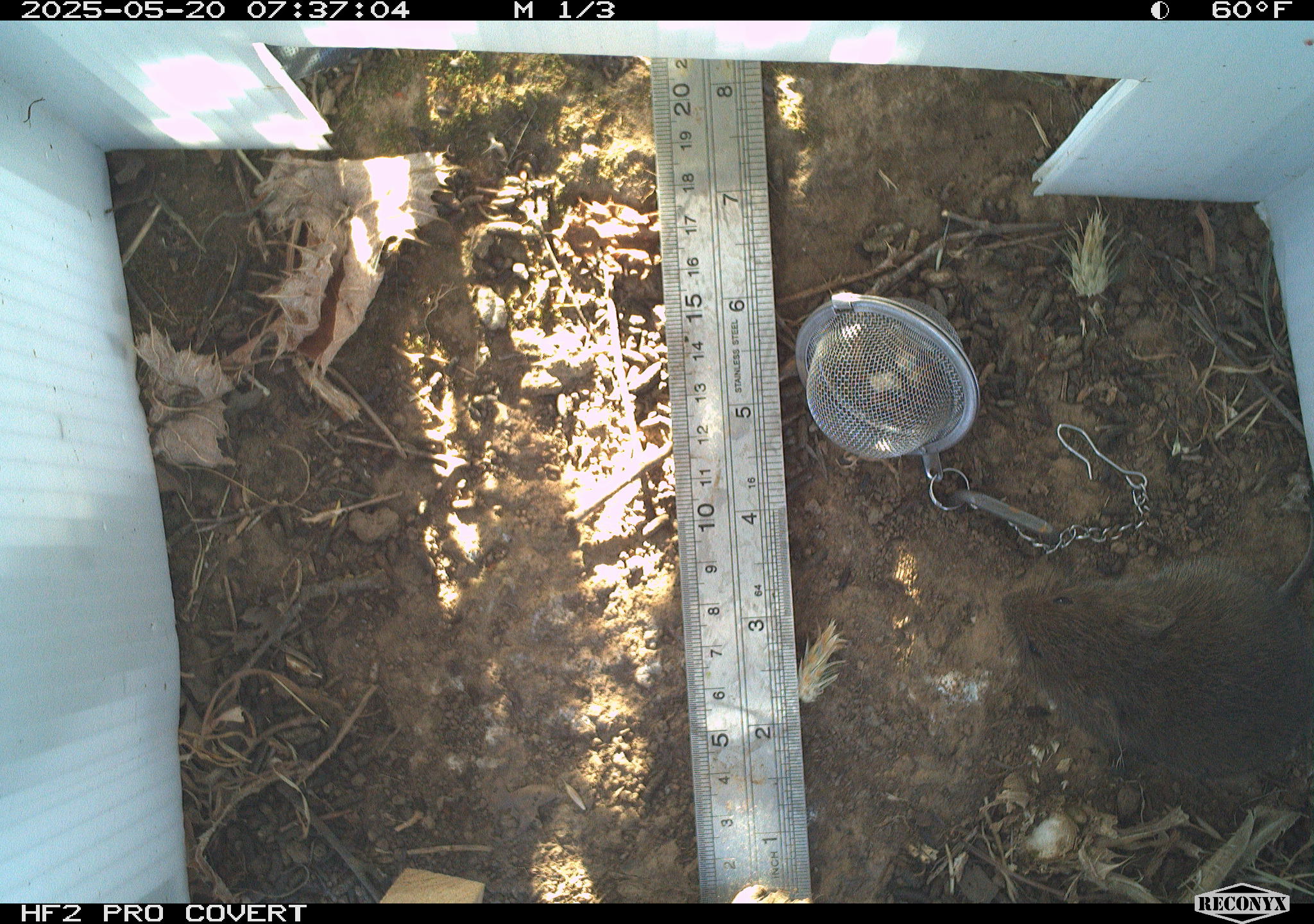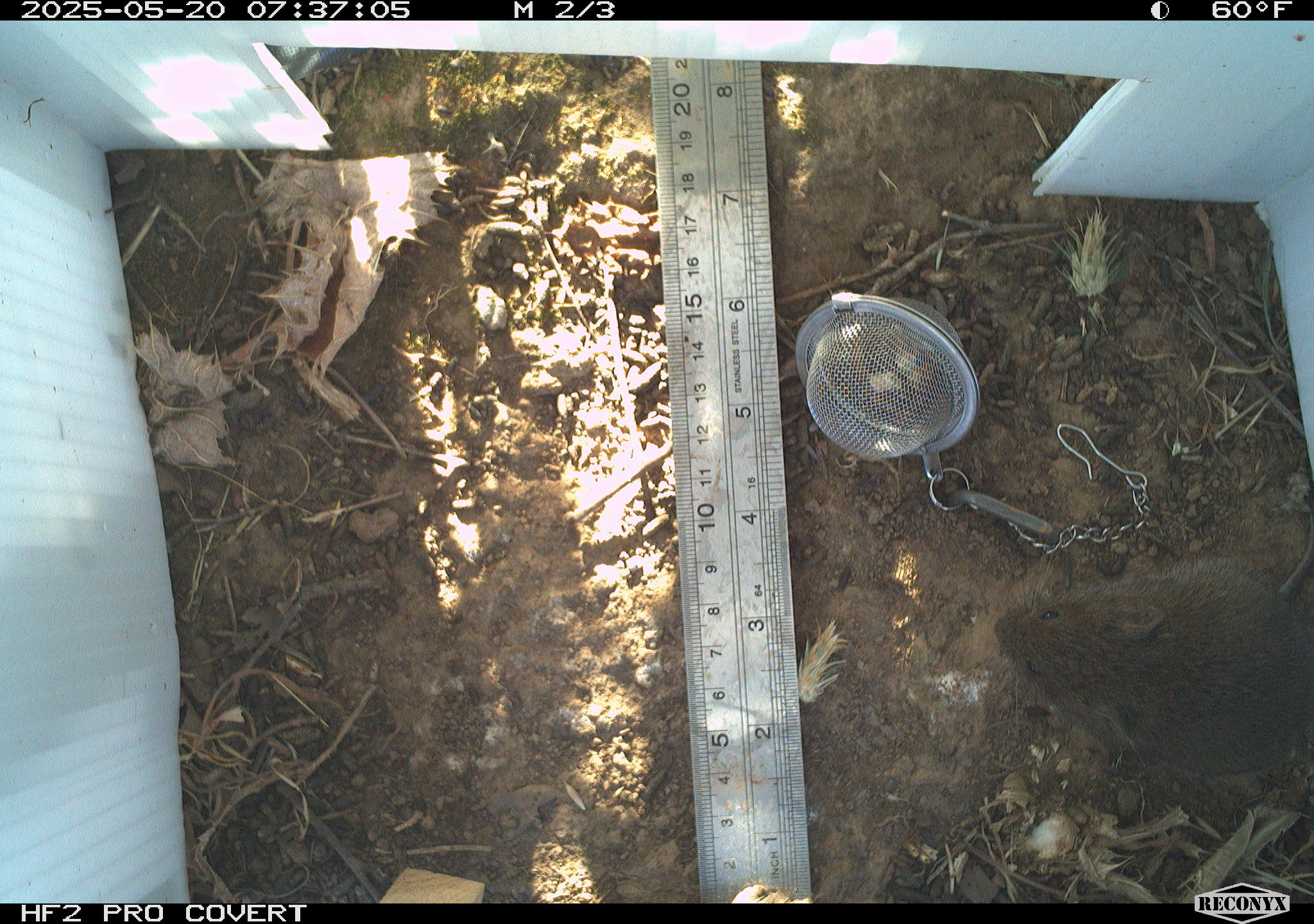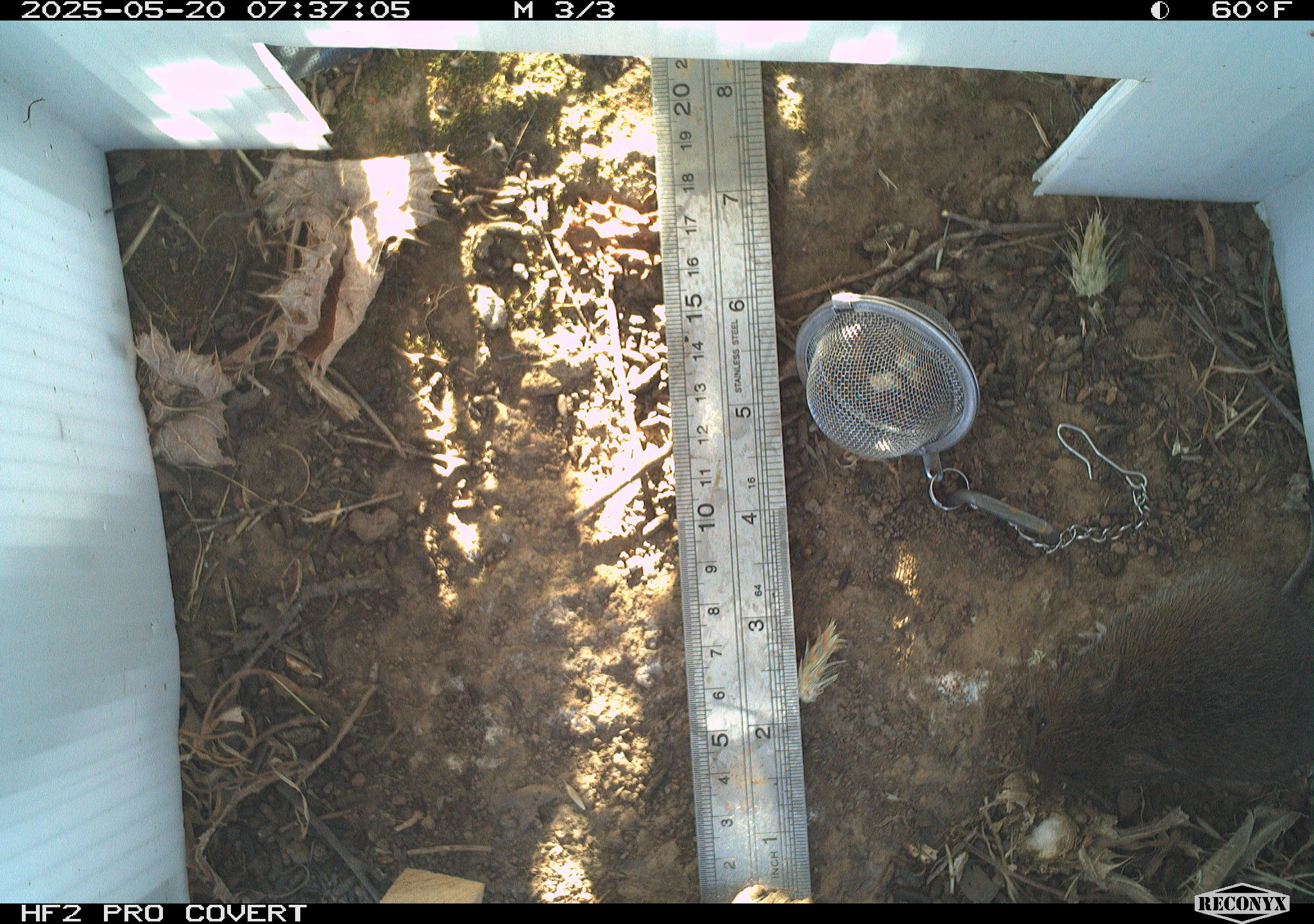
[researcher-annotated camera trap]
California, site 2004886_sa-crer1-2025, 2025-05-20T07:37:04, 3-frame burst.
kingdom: Animalia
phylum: Chordata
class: Mammalia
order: Rodentia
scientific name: Rodentia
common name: rodent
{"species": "rodent (Rodentia)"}